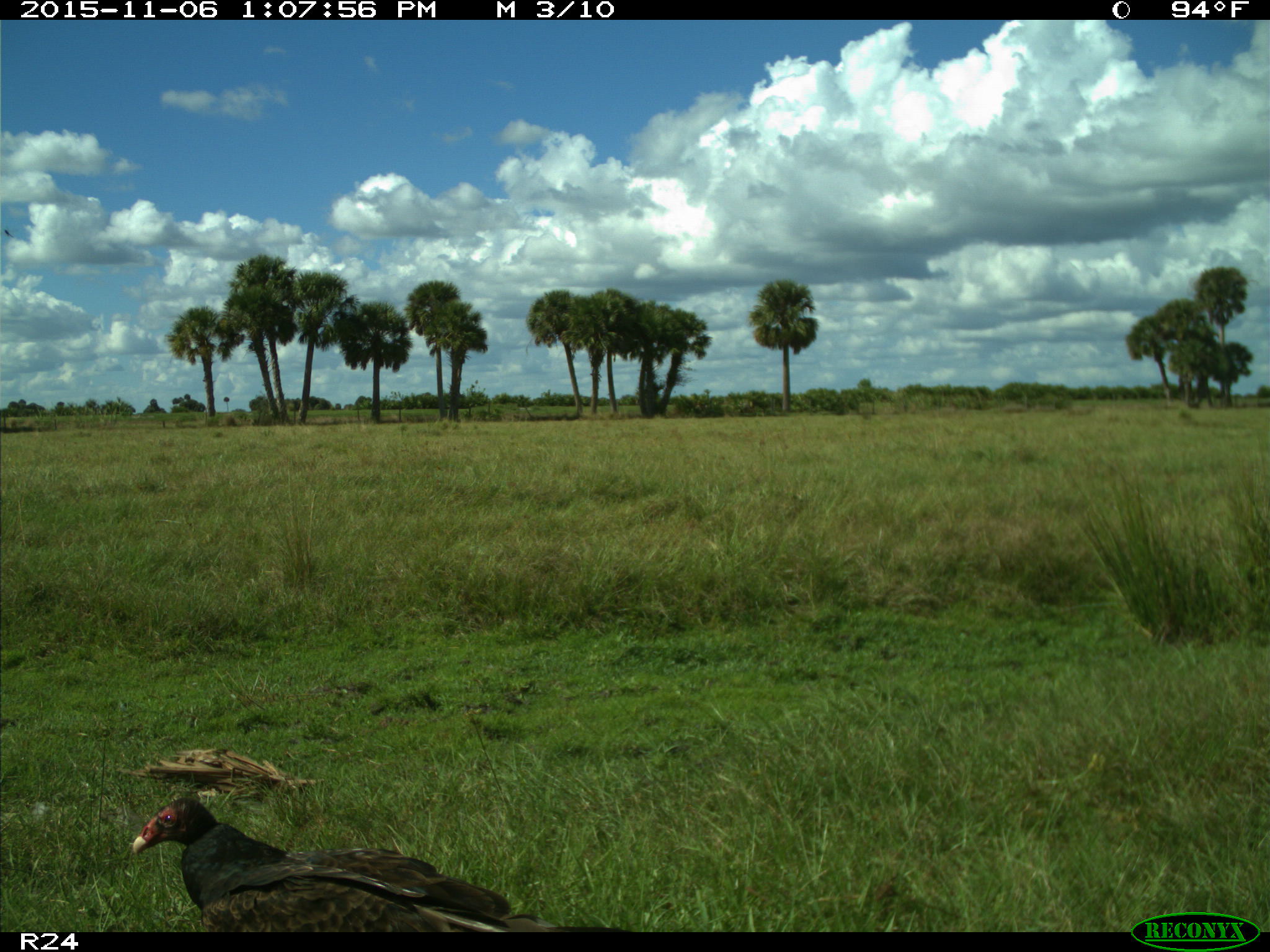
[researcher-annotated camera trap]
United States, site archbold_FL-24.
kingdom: Animalia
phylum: Chordata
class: Aves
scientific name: Aves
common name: birds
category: unidentified bird